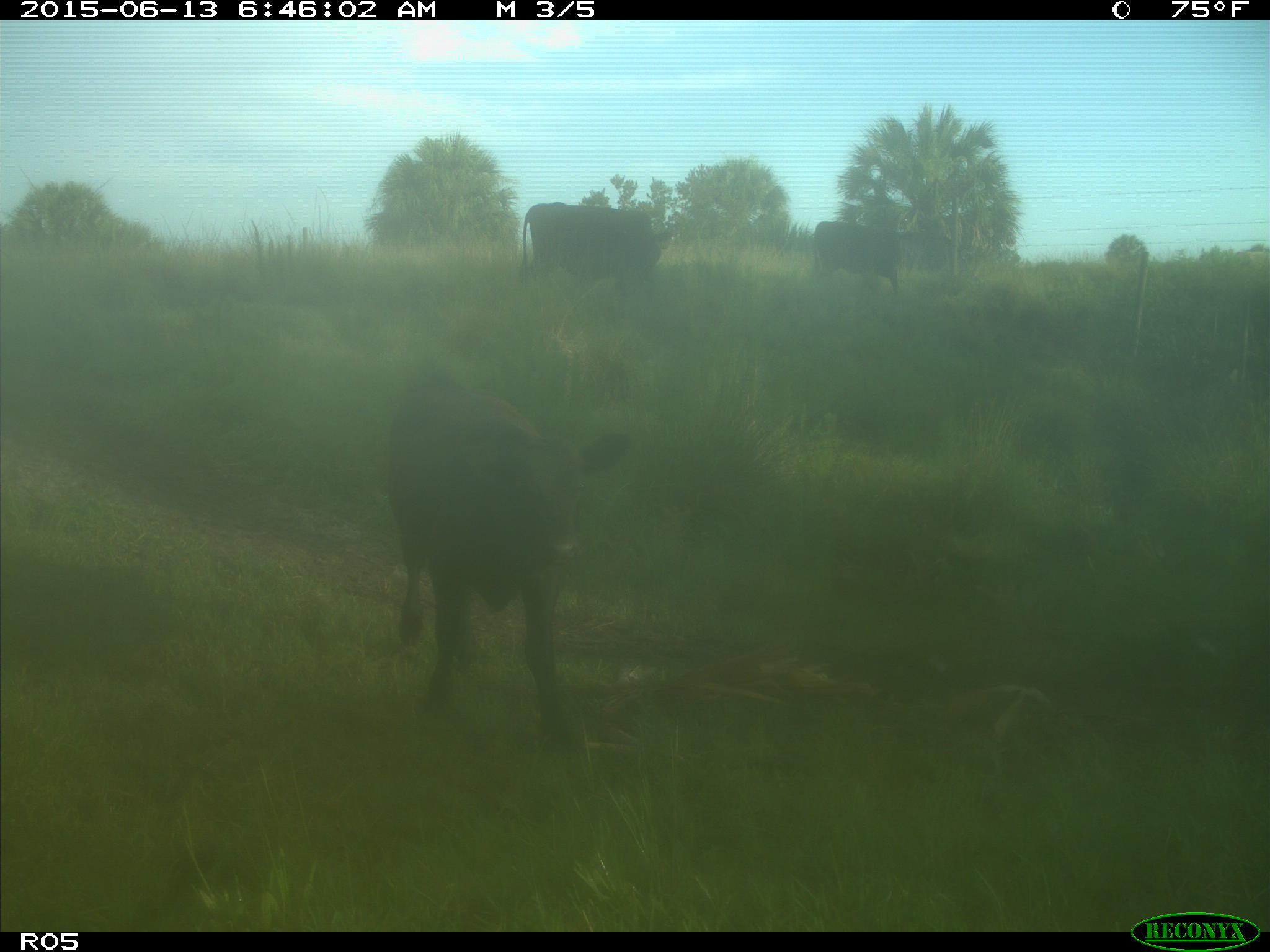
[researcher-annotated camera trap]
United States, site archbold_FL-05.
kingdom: Animalia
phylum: Chordata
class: Mammalia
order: Artiodactyla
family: Bovidae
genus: Bos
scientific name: Bos taurus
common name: domestic cow